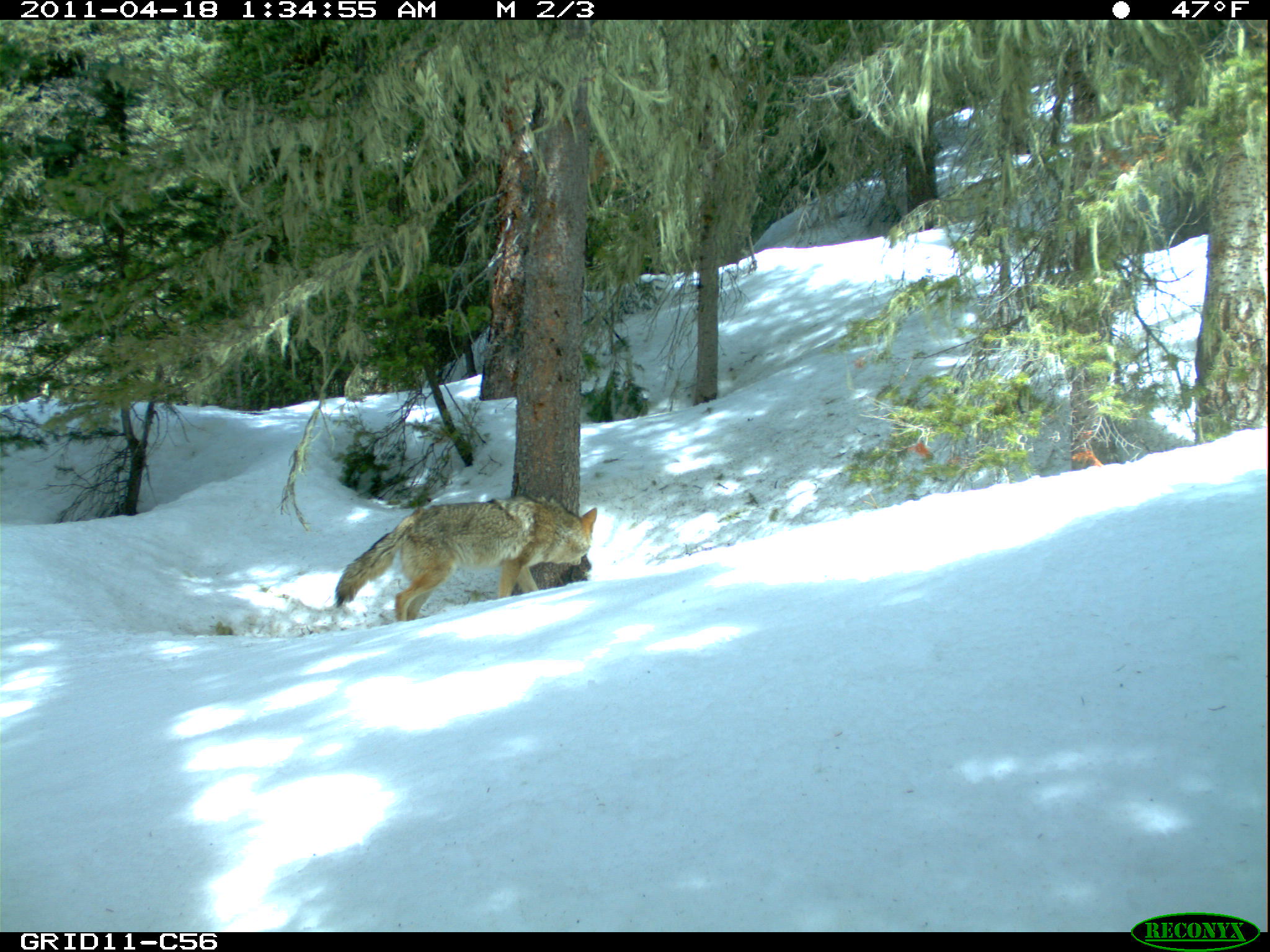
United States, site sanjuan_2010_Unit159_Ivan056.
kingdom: Animalia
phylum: Chordata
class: Mammalia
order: Carnivora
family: Canidae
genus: Canis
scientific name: Canis latrans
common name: coyote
Canis latrans (coyote).